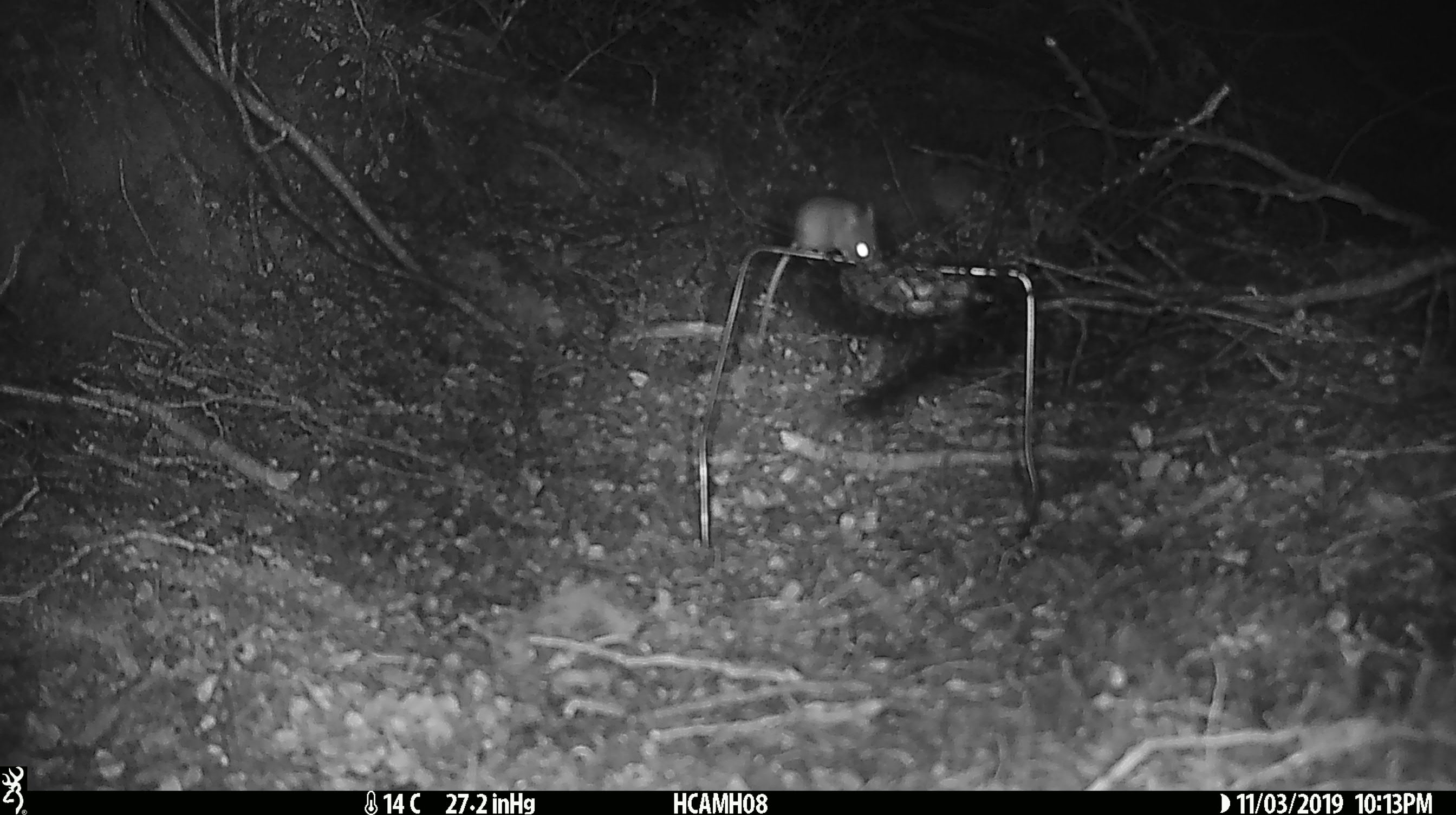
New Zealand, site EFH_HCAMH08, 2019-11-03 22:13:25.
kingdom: Animalia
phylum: Chordata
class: Mammalia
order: Rodentia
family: Muridae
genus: Mus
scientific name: Mus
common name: mouse